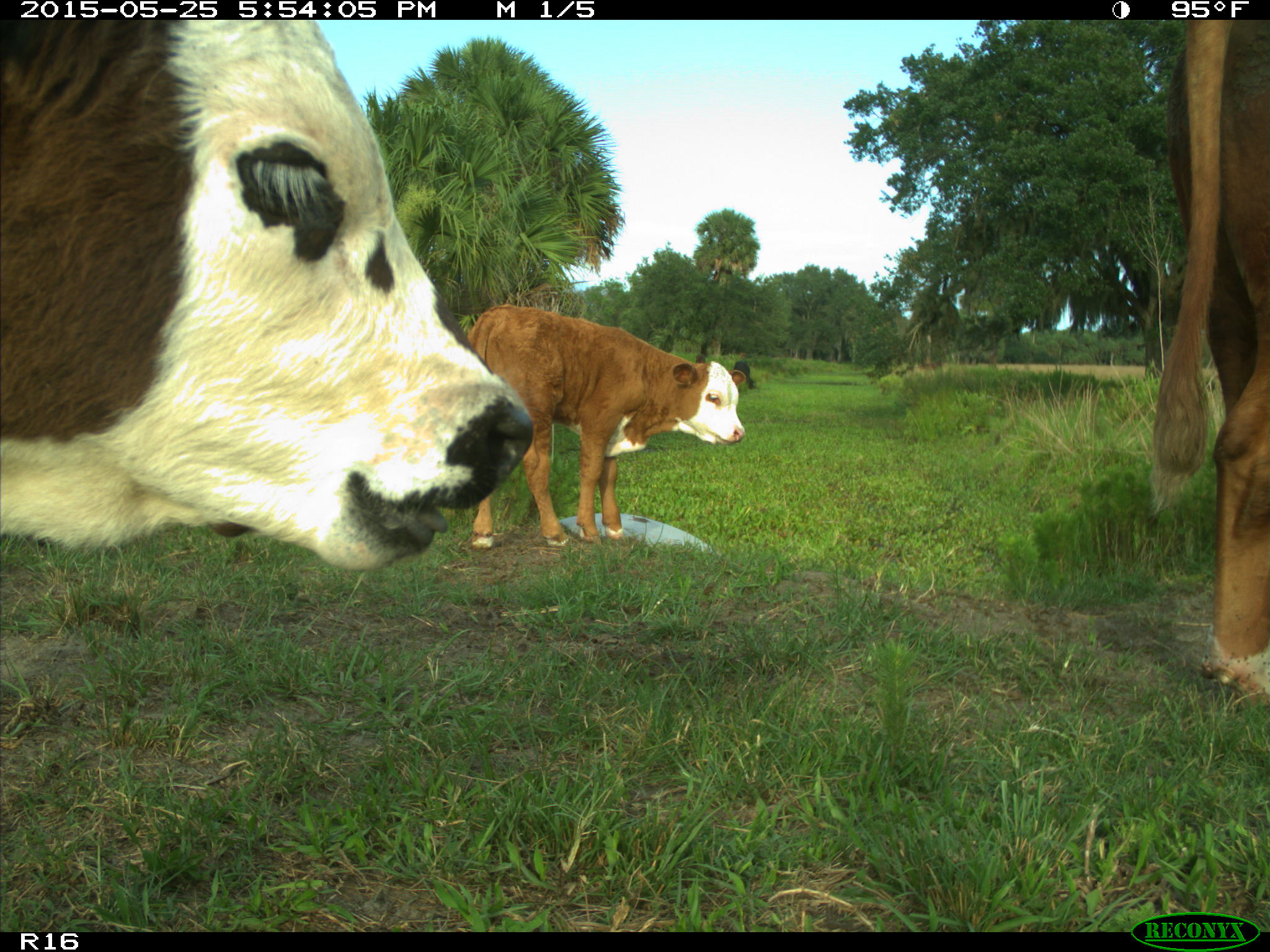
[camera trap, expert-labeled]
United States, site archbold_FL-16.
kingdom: Animalia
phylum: Chordata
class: Mammalia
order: Artiodactyla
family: Bovidae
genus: Bos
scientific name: Bos taurus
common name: domestic cow